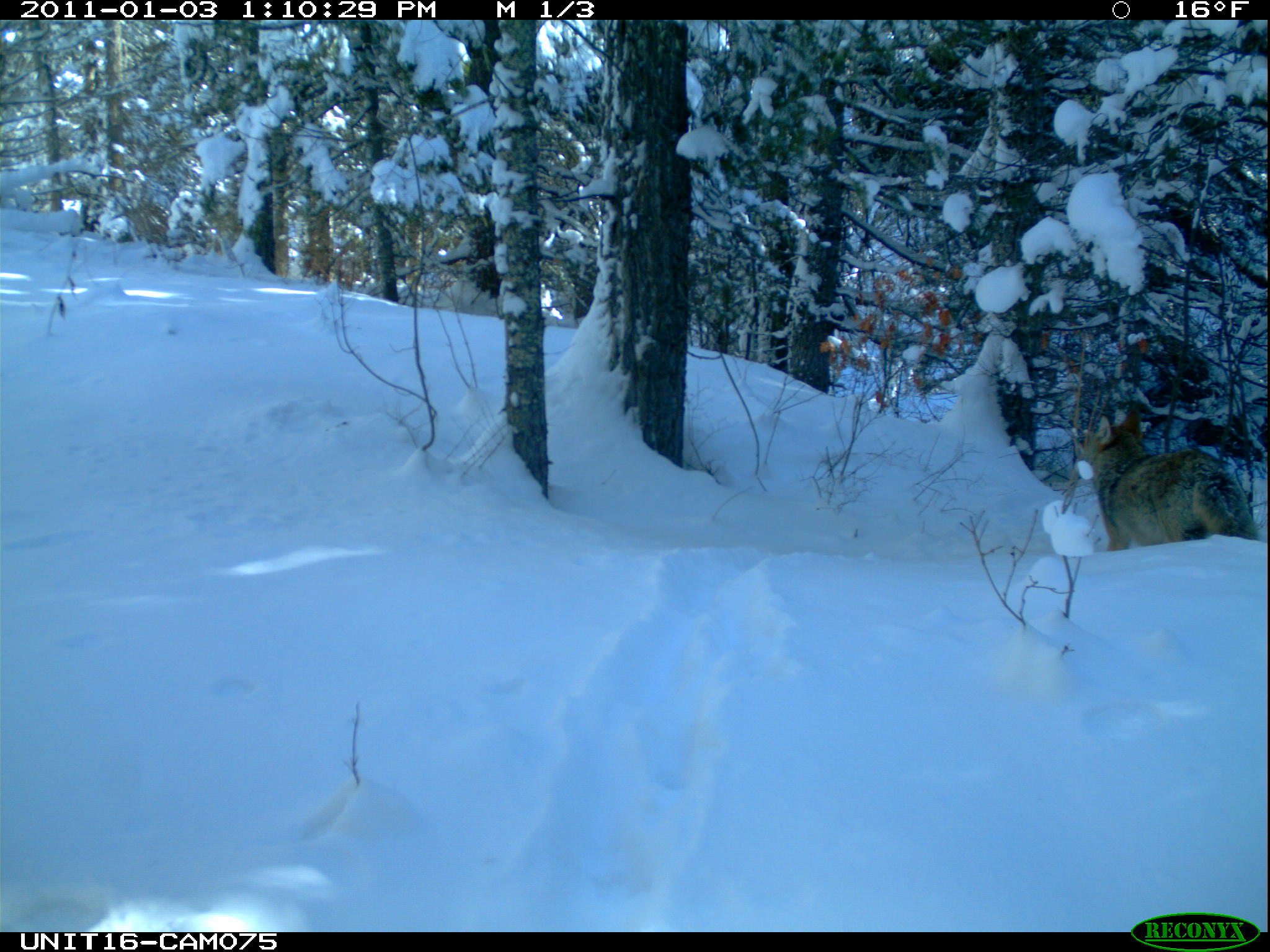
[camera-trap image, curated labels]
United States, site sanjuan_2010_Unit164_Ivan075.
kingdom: Animalia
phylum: Chordata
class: Mammalia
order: Carnivora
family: Canidae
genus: Canis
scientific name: Canis latrans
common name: coyote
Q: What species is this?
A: Canis latrans (coyote).